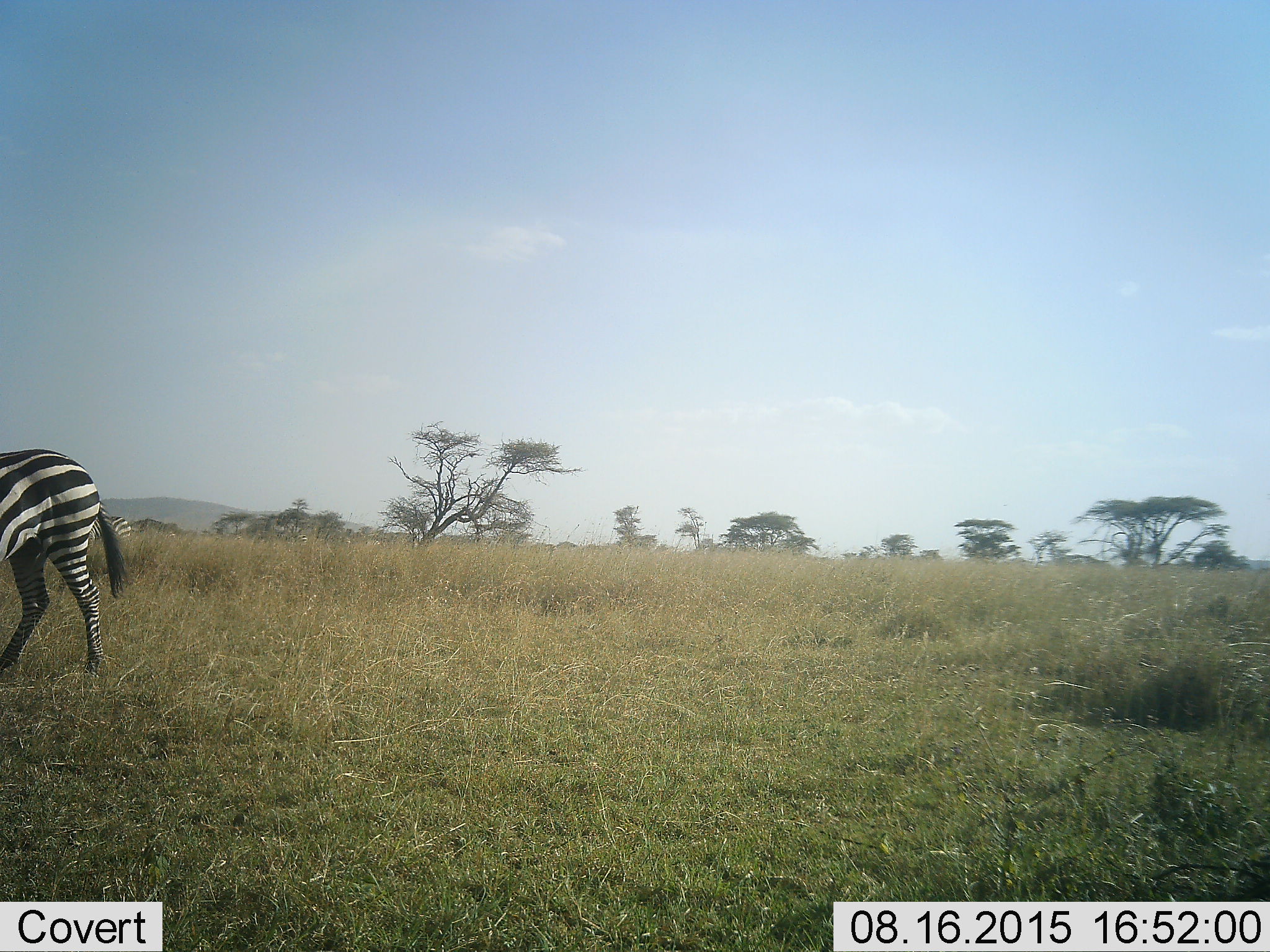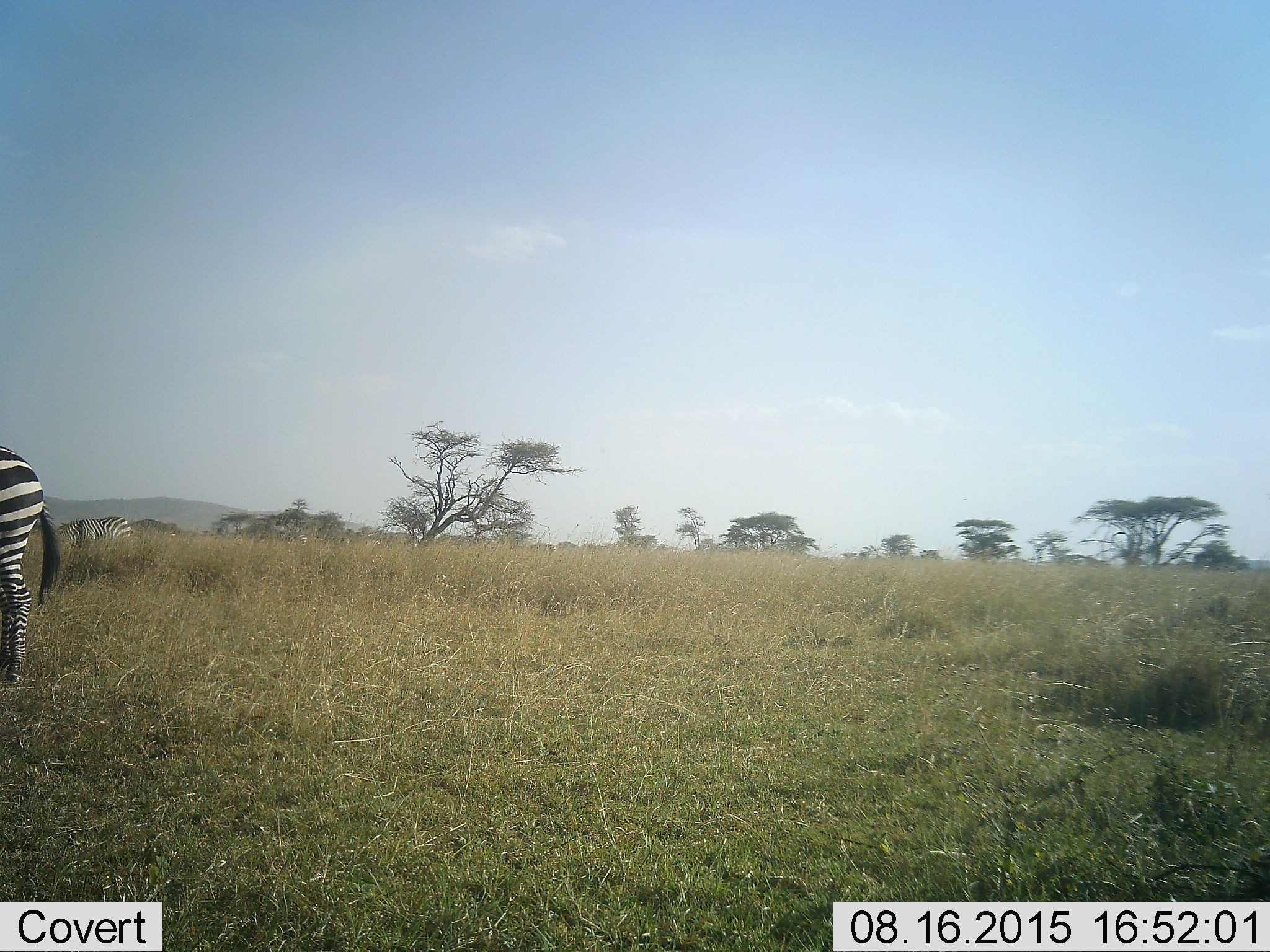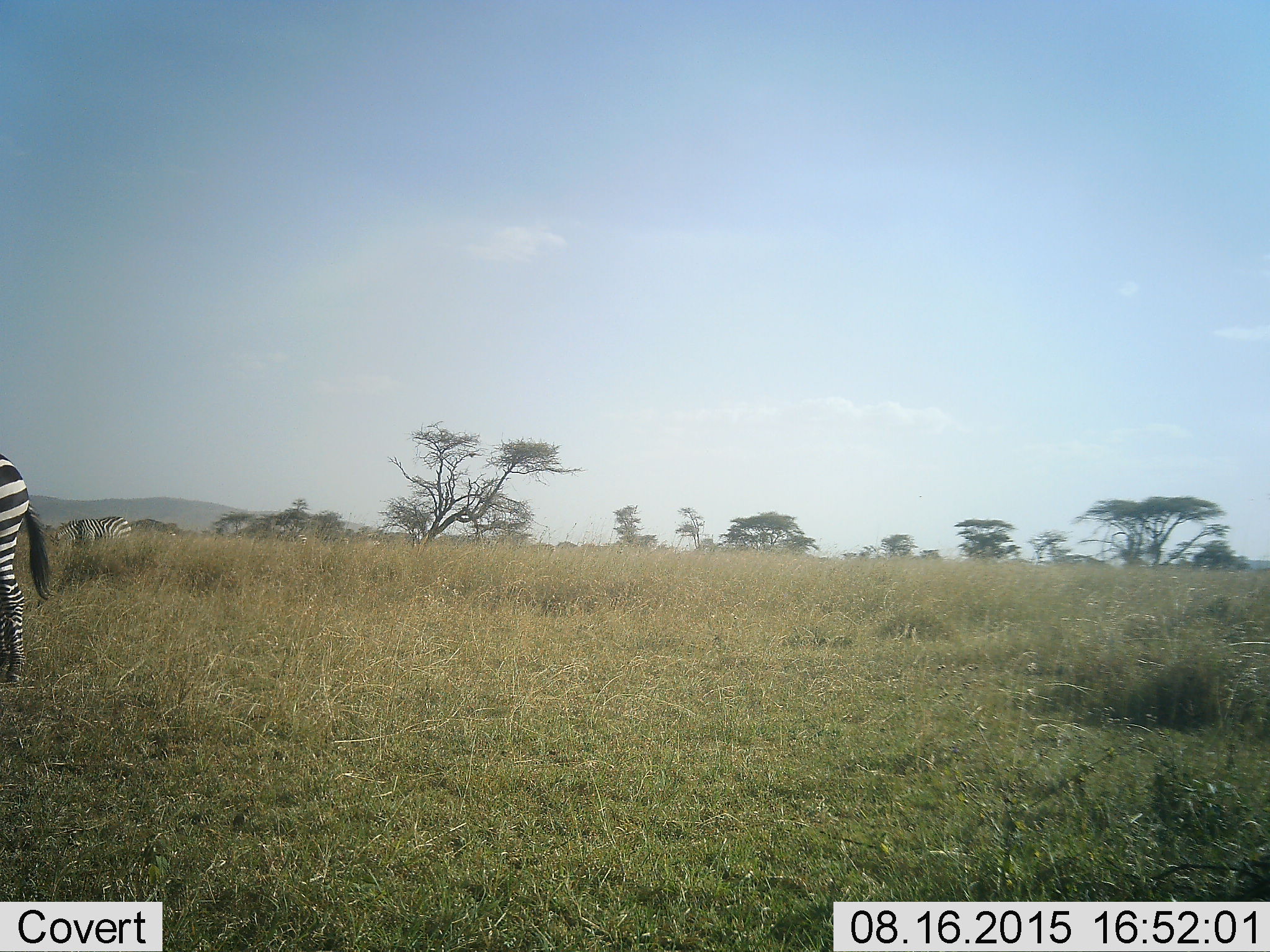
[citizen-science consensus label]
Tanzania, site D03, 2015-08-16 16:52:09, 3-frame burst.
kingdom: Animalia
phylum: Chordata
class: Mammalia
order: Perissodactyla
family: Equidae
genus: Equus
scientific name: Equus quagga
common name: plains zebra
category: zebra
Zebra (plains zebra) (Equus quagga), count 2. Behavior (volunteer vote fractions): standing 29%, resting 0%, moving 82%, interacting 0%. Young present (vote fraction): 0%. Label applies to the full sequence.